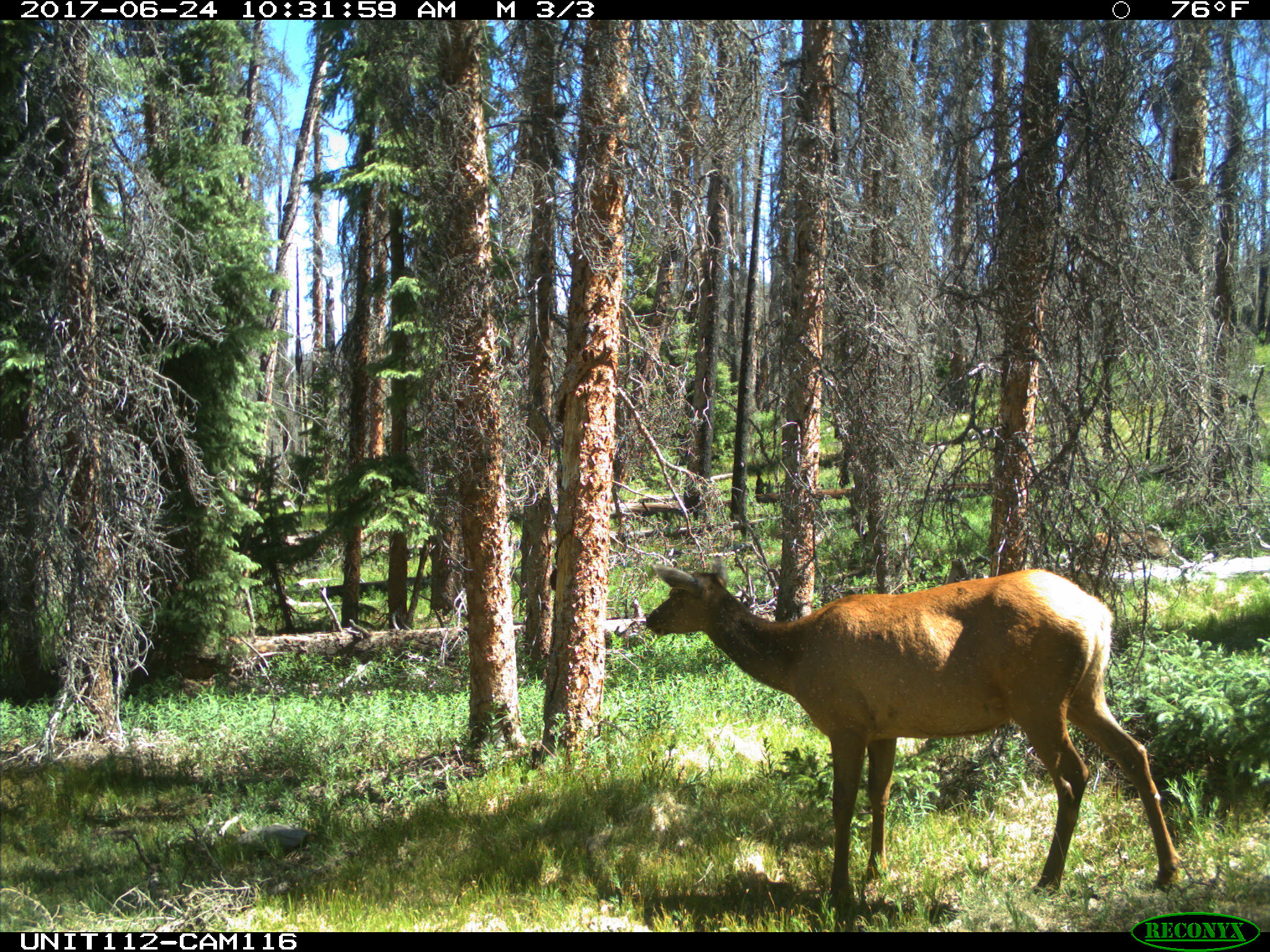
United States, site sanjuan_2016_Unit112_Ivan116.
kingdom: Animalia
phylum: Chordata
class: Mammalia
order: Artiodactyla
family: Cervidae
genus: Cervus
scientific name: Cervus elaphus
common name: red deer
Cervus elaphus (red deer).